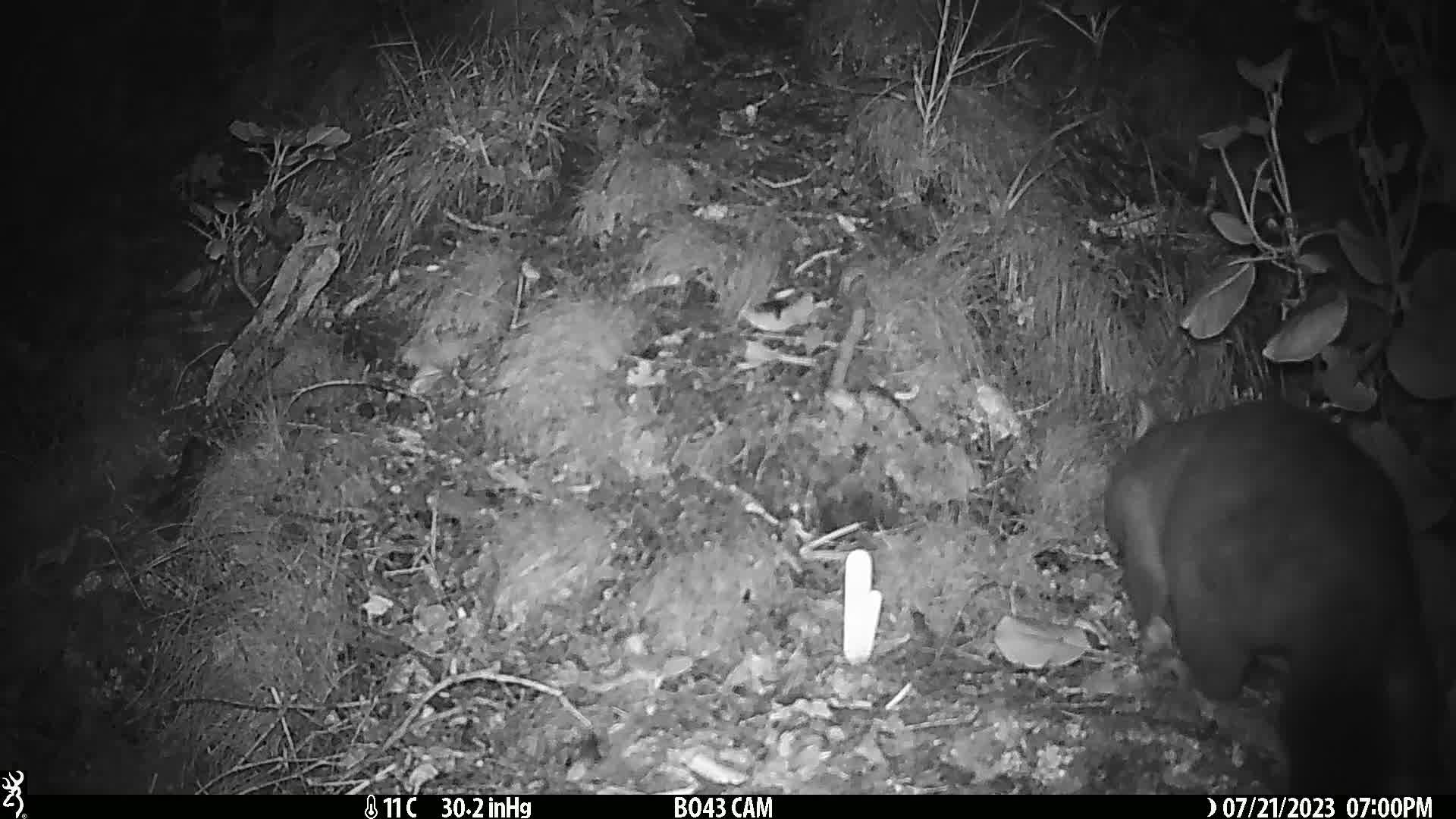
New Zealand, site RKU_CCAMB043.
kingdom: Animalia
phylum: Chordata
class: Mammalia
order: Diprotodontia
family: Phalangeridae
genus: Trichosurus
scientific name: Trichosurus vulpecula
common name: common brushtail possum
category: possum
Possum (common brushtail possum) (Trichosurus vulpecula).